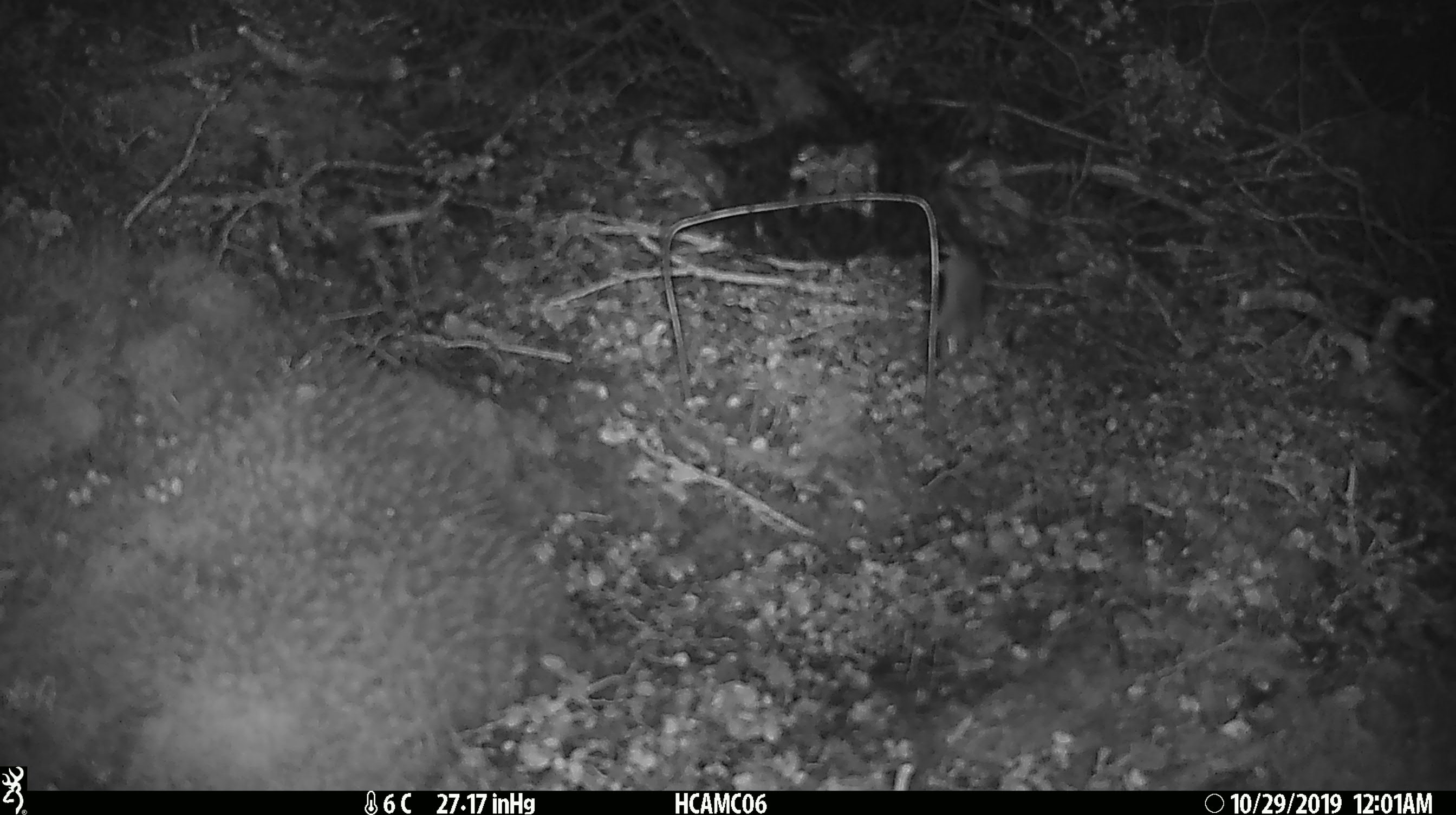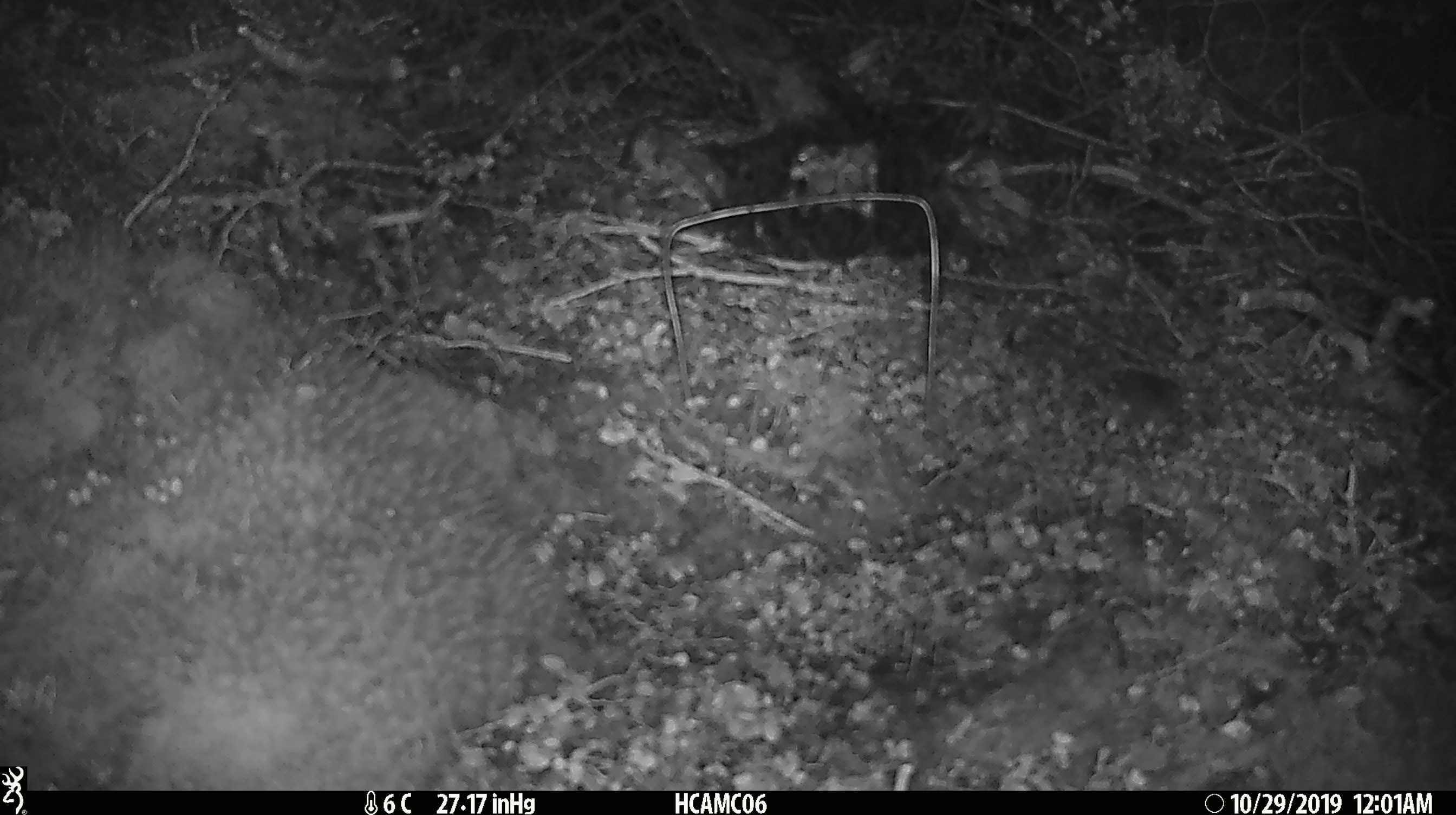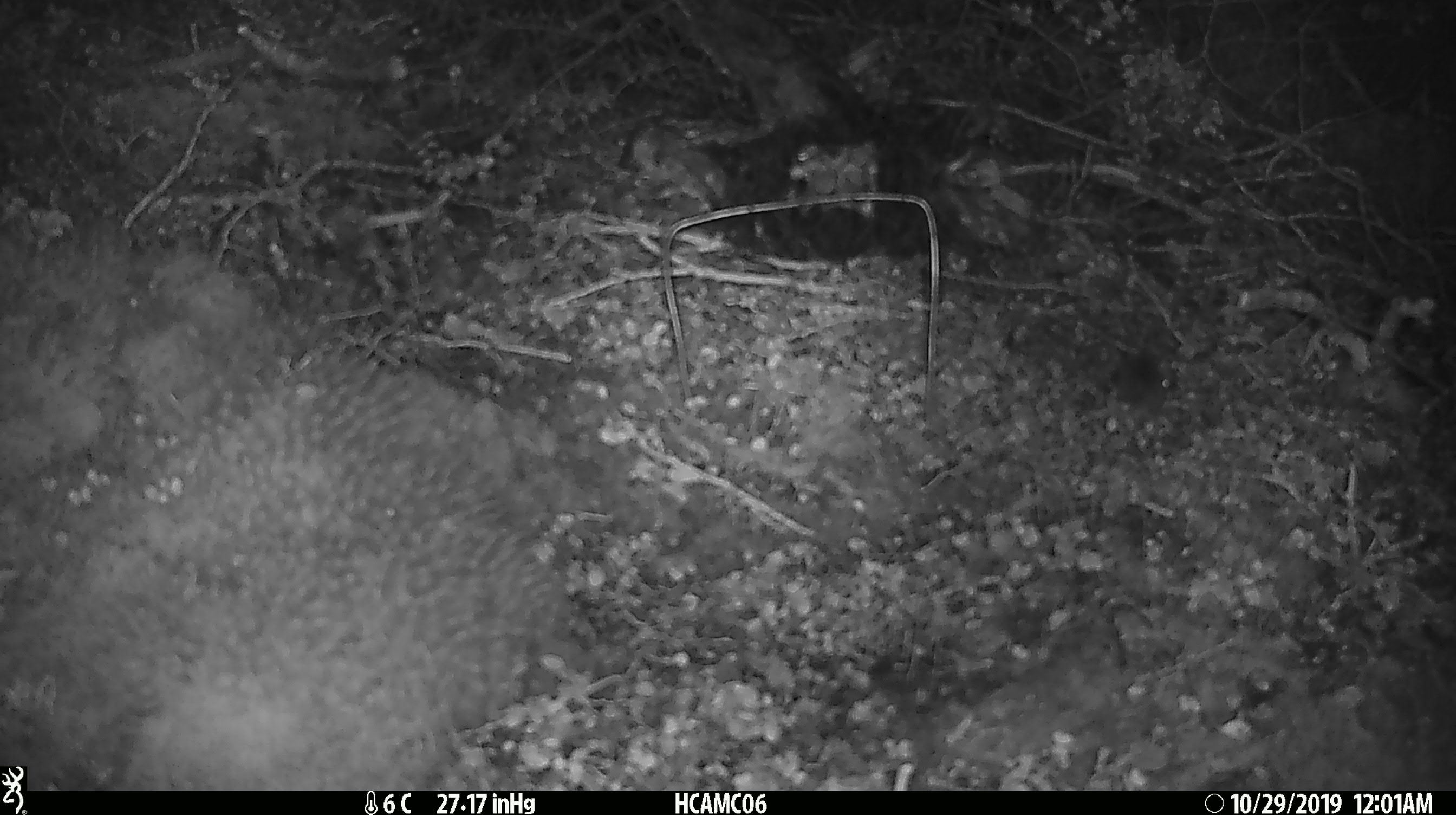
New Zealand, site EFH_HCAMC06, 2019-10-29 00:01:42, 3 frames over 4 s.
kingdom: Animalia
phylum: Chordata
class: Mammalia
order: Rodentia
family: Muridae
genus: Mus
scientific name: Mus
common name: mouse